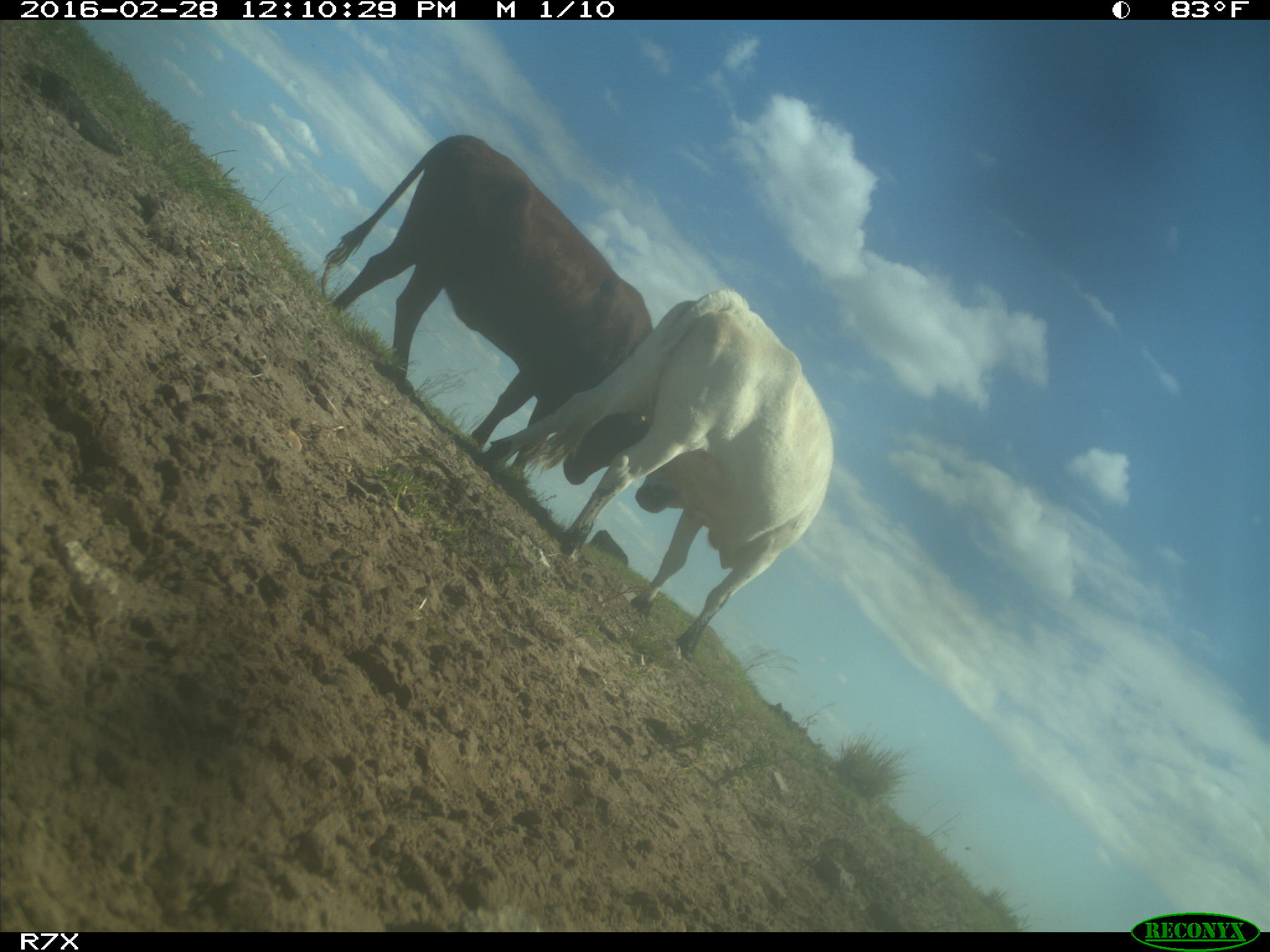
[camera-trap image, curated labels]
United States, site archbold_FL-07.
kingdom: Animalia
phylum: Chordata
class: Mammalia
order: Artiodactyla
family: Bovidae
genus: Bos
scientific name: Bos taurus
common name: domestic cow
Bos taurus (domestic cow).